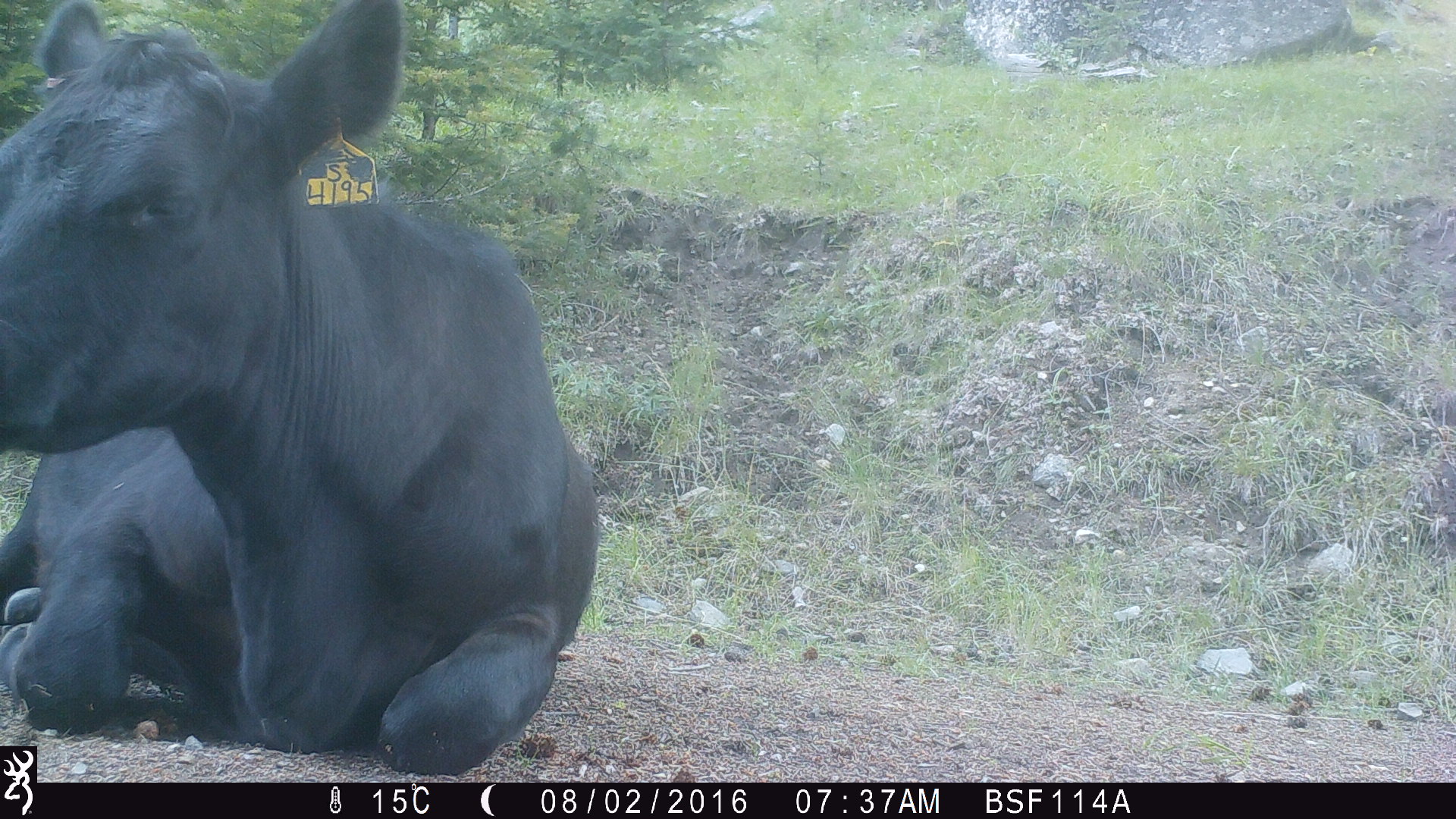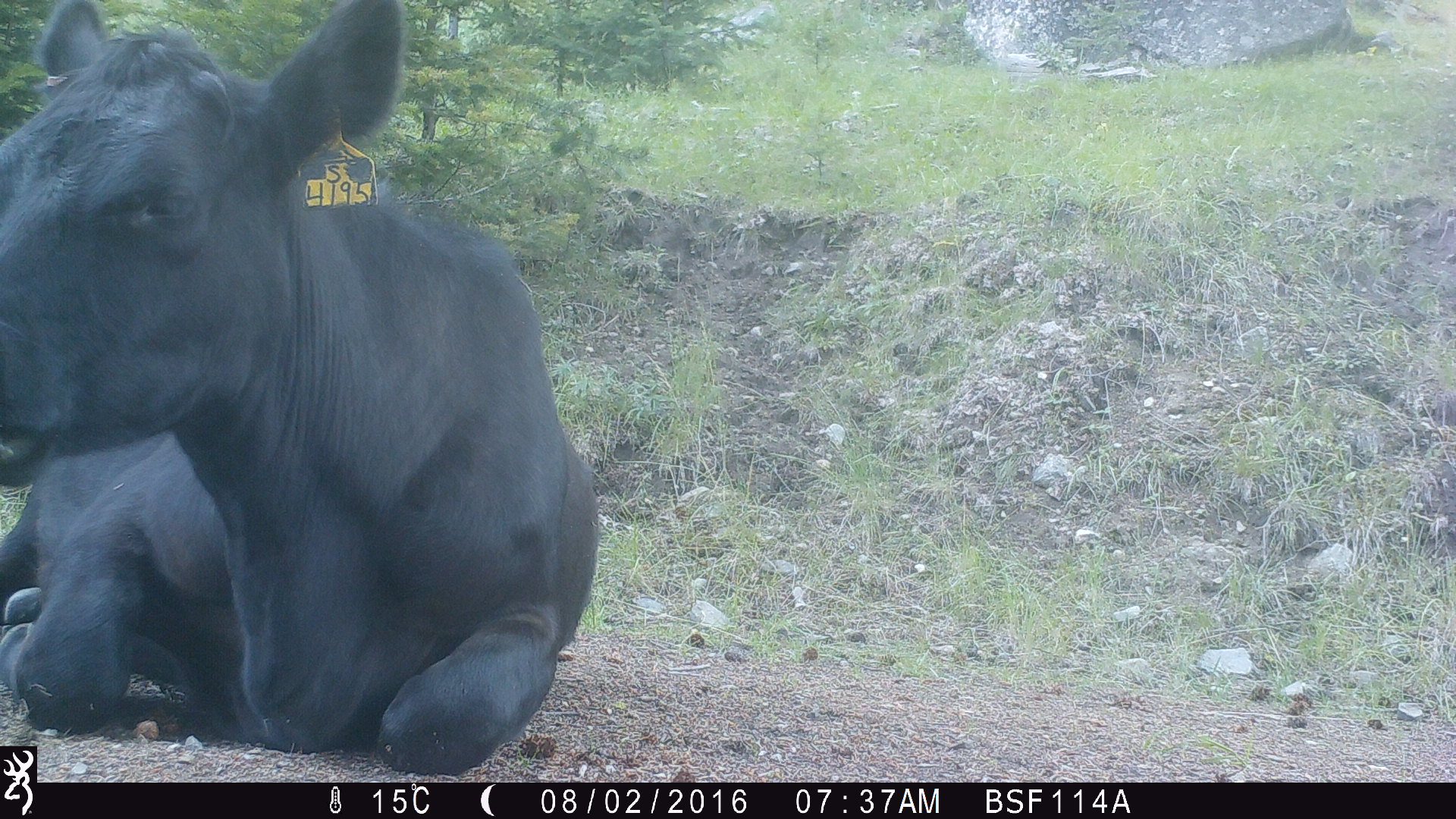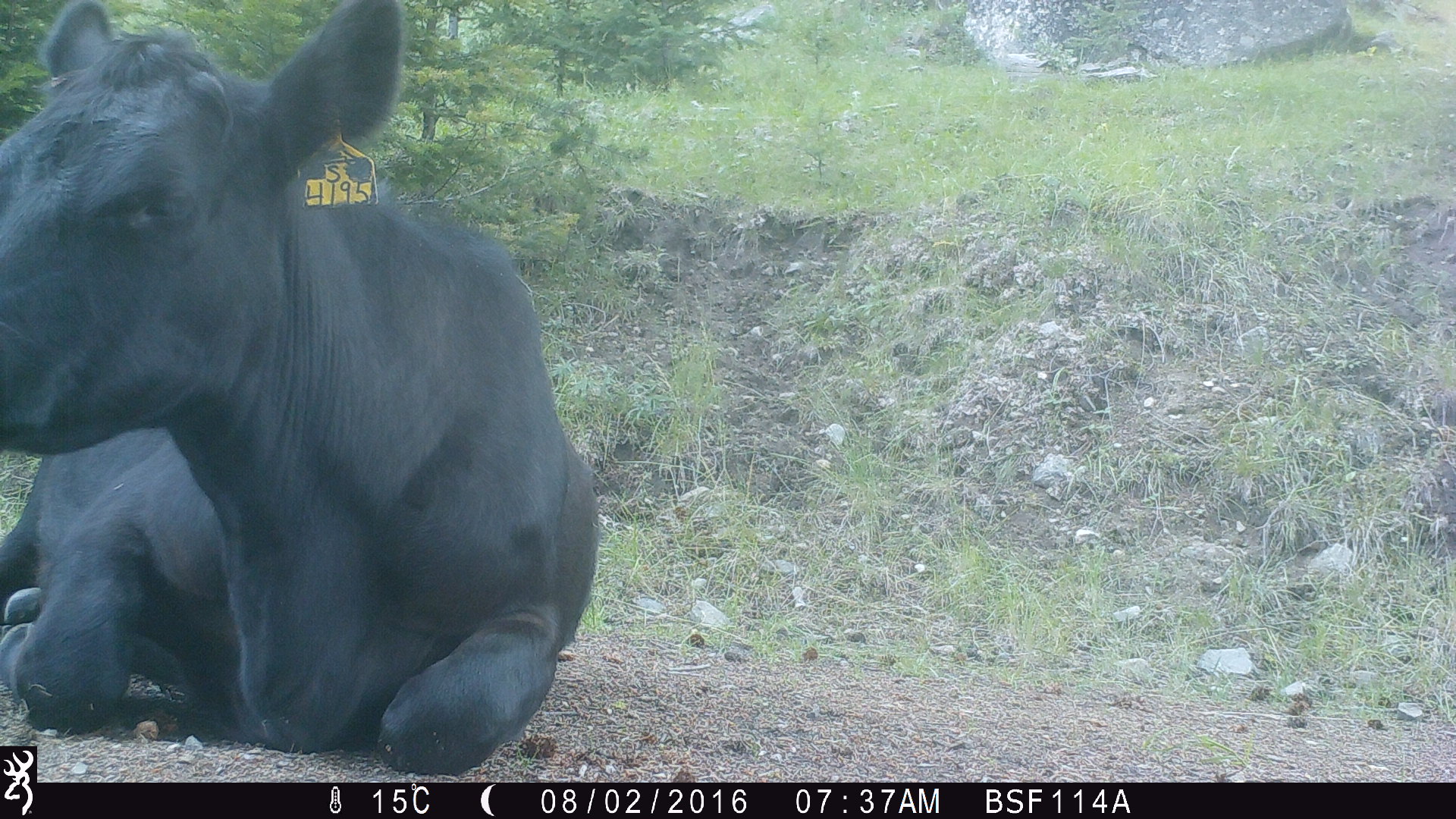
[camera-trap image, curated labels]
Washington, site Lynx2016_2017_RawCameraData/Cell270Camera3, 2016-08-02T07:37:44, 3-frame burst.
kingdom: Animalia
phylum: Chordata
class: Mammalia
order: Artiodactyla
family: Bovidae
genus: Bos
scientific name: Bos taurus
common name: domestic cattle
Domestic cattle (Bos taurus). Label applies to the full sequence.